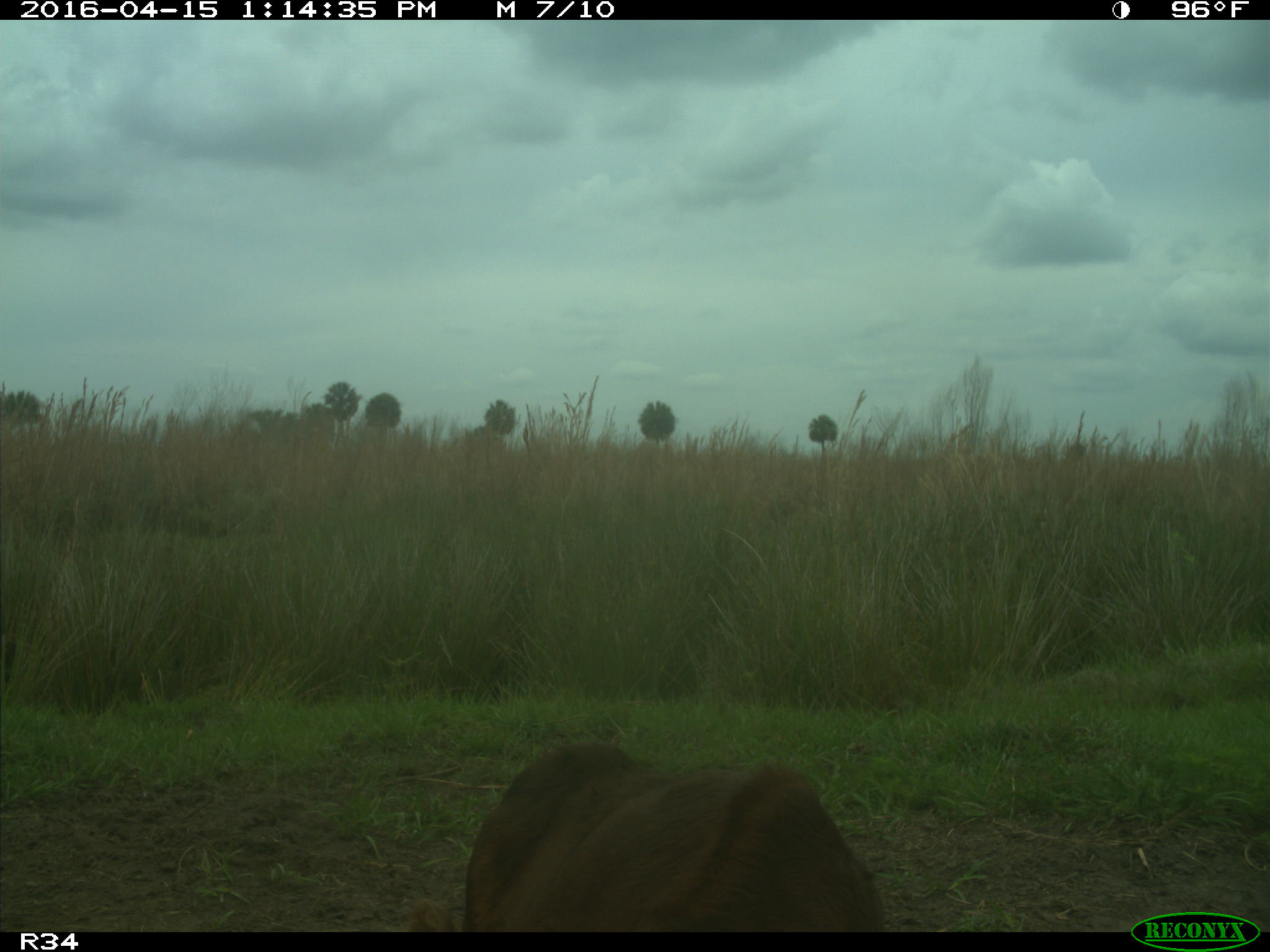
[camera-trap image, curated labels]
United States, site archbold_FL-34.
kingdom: Animalia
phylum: Chordata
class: Mammalia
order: Artiodactyla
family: Bovidae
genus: Bos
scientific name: Bos taurus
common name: domestic cow